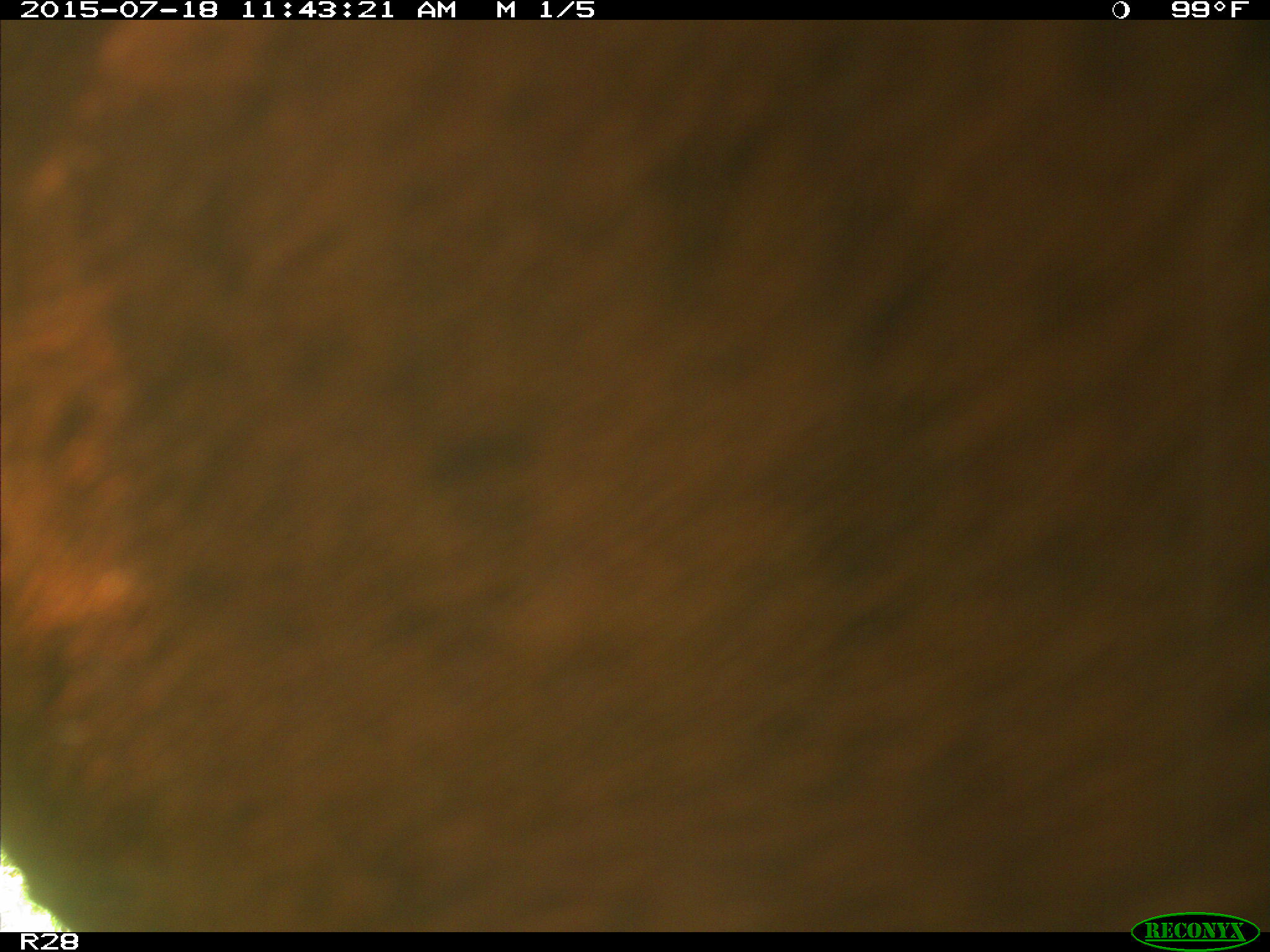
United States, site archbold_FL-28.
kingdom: Animalia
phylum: Chordata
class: Mammalia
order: Artiodactyla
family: Bovidae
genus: Bos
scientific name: Bos taurus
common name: domestic cow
Bos taurus (domestic cow).